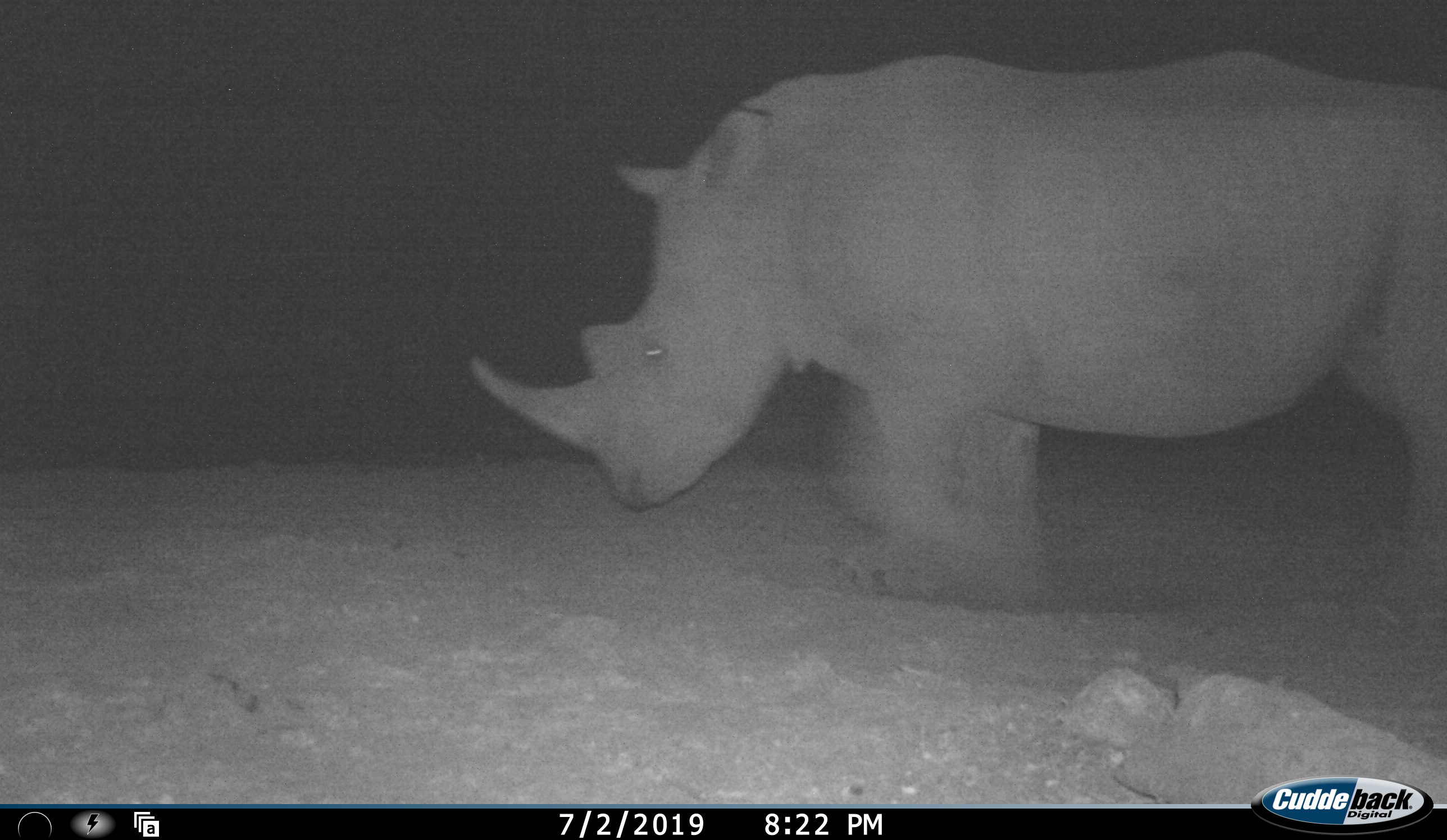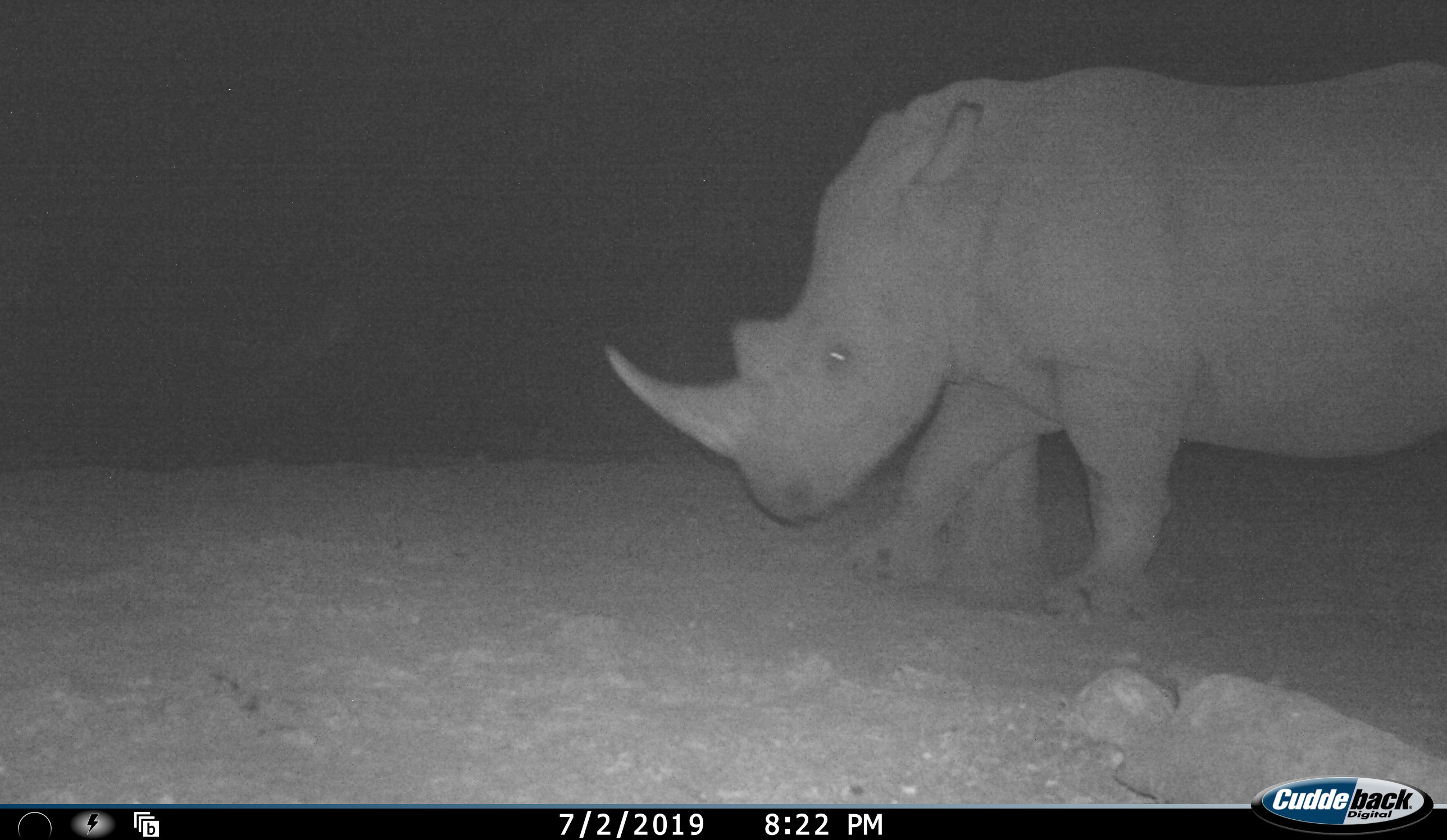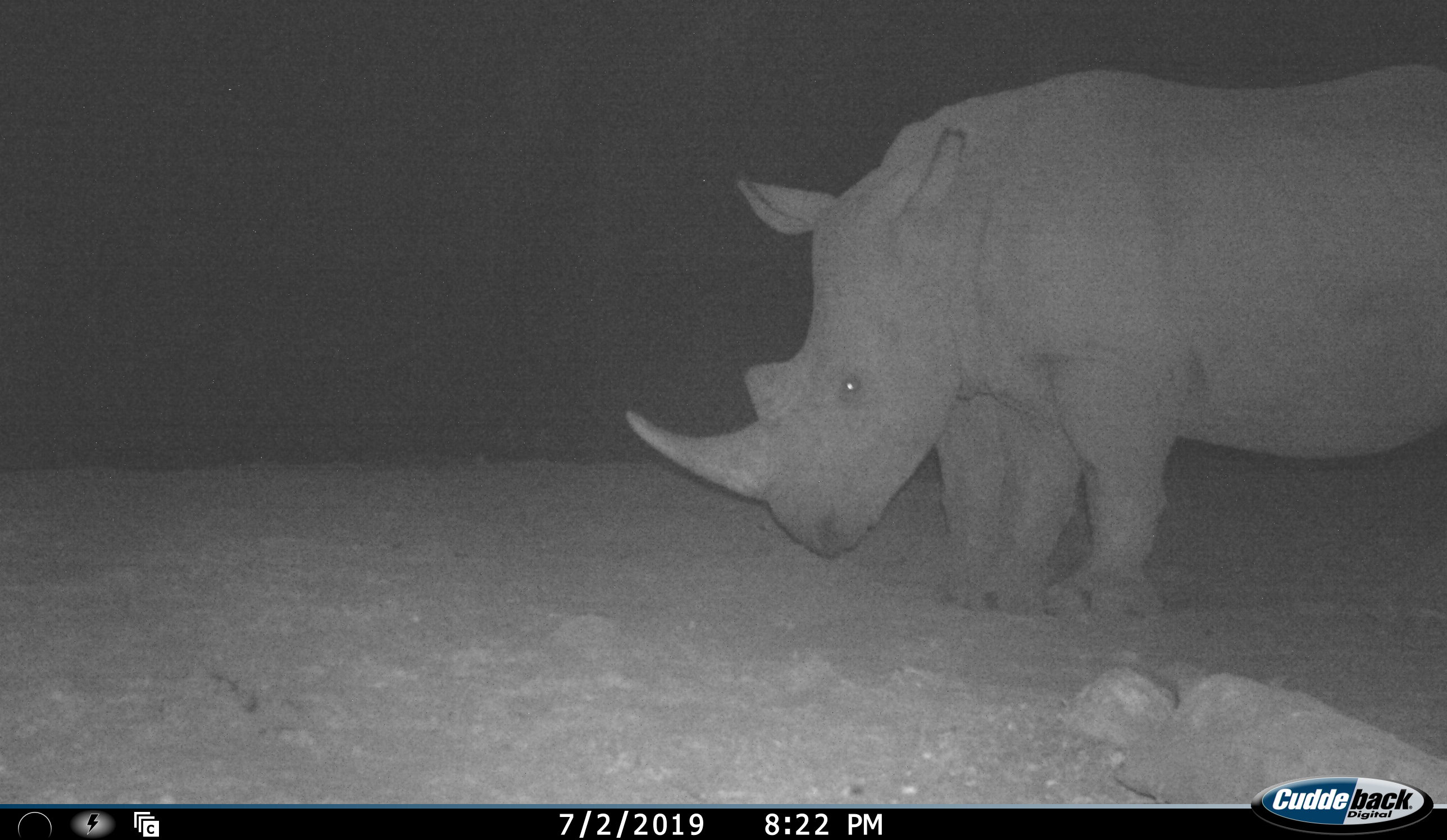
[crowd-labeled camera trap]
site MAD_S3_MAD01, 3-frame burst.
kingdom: Animalia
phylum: Chordata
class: Mammalia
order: Perissodactyla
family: Rhinocerotidae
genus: Ceratotherium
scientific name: Ceratotherium simum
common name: white rhinoceros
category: rhinoceroswhite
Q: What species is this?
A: Rhinoceroswhite (white rhinoceros) (Ceratotherium simum).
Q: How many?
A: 1.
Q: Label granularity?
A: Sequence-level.